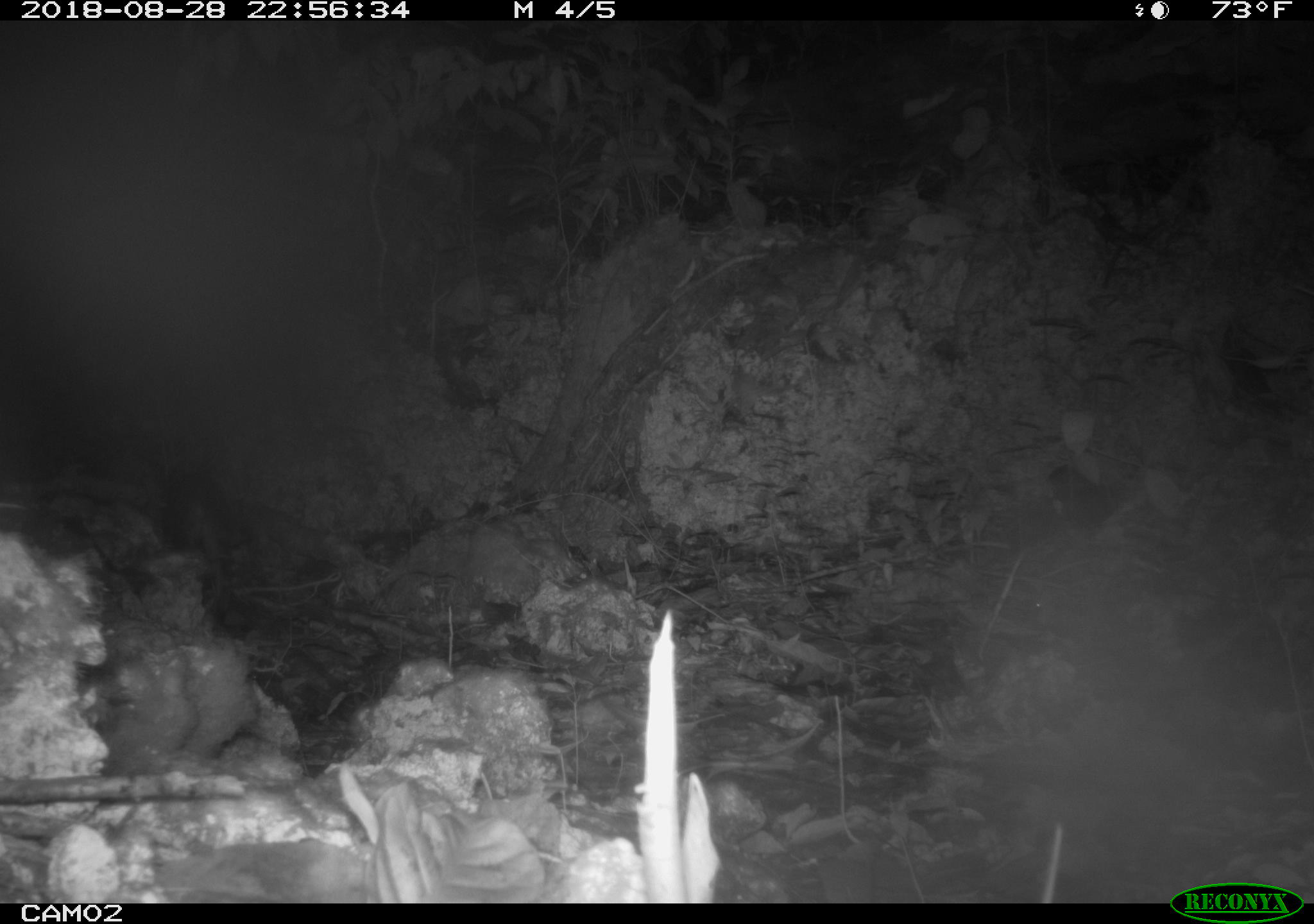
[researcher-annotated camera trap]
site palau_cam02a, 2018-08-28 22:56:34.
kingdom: Animalia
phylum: Chordata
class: Mammalia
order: Carnivora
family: Felidae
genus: Felis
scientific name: Felis catus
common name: cat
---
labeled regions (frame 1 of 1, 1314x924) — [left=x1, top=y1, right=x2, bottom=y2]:
cat: [left=150, top=465, right=253, bottom=586]